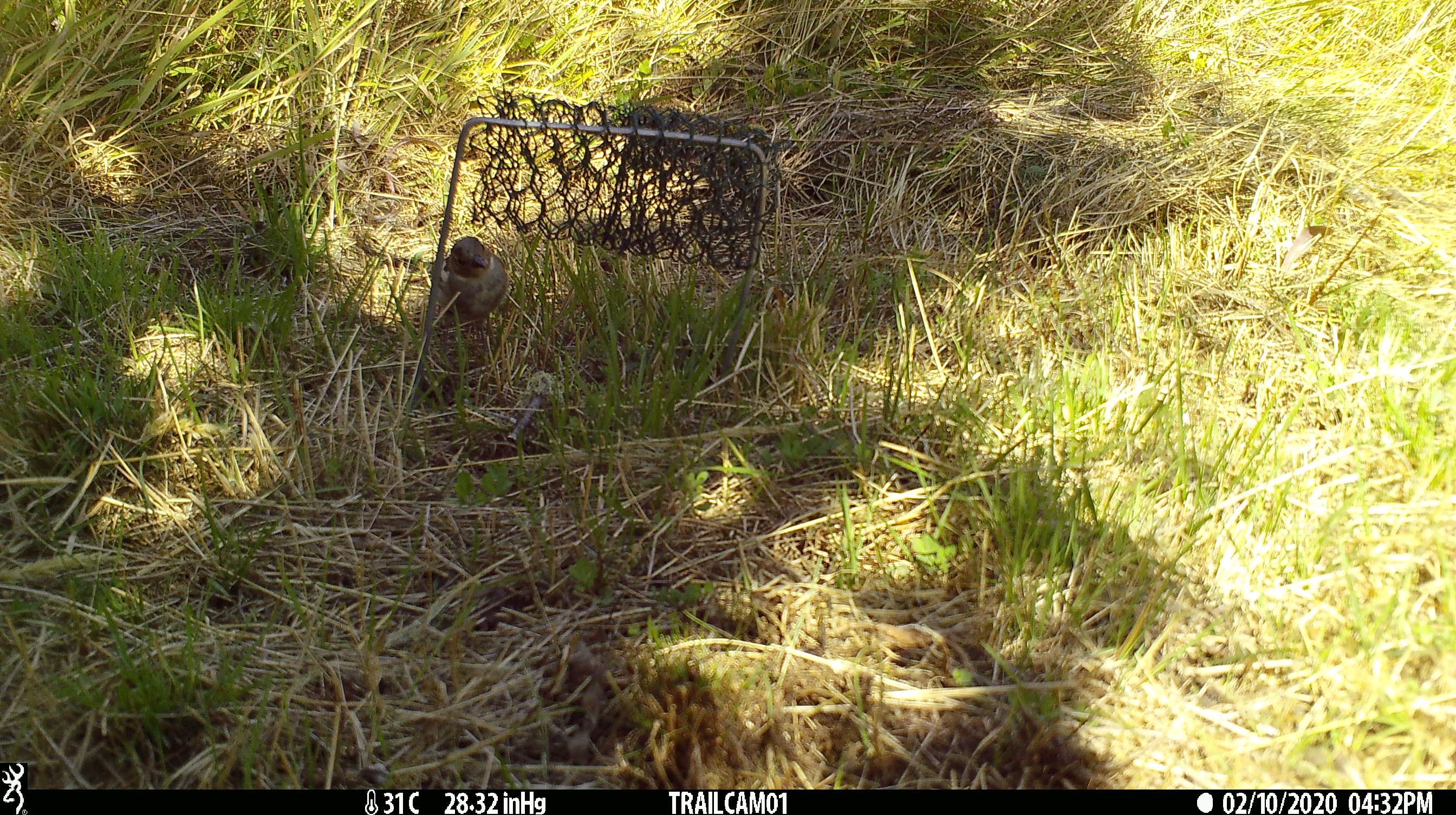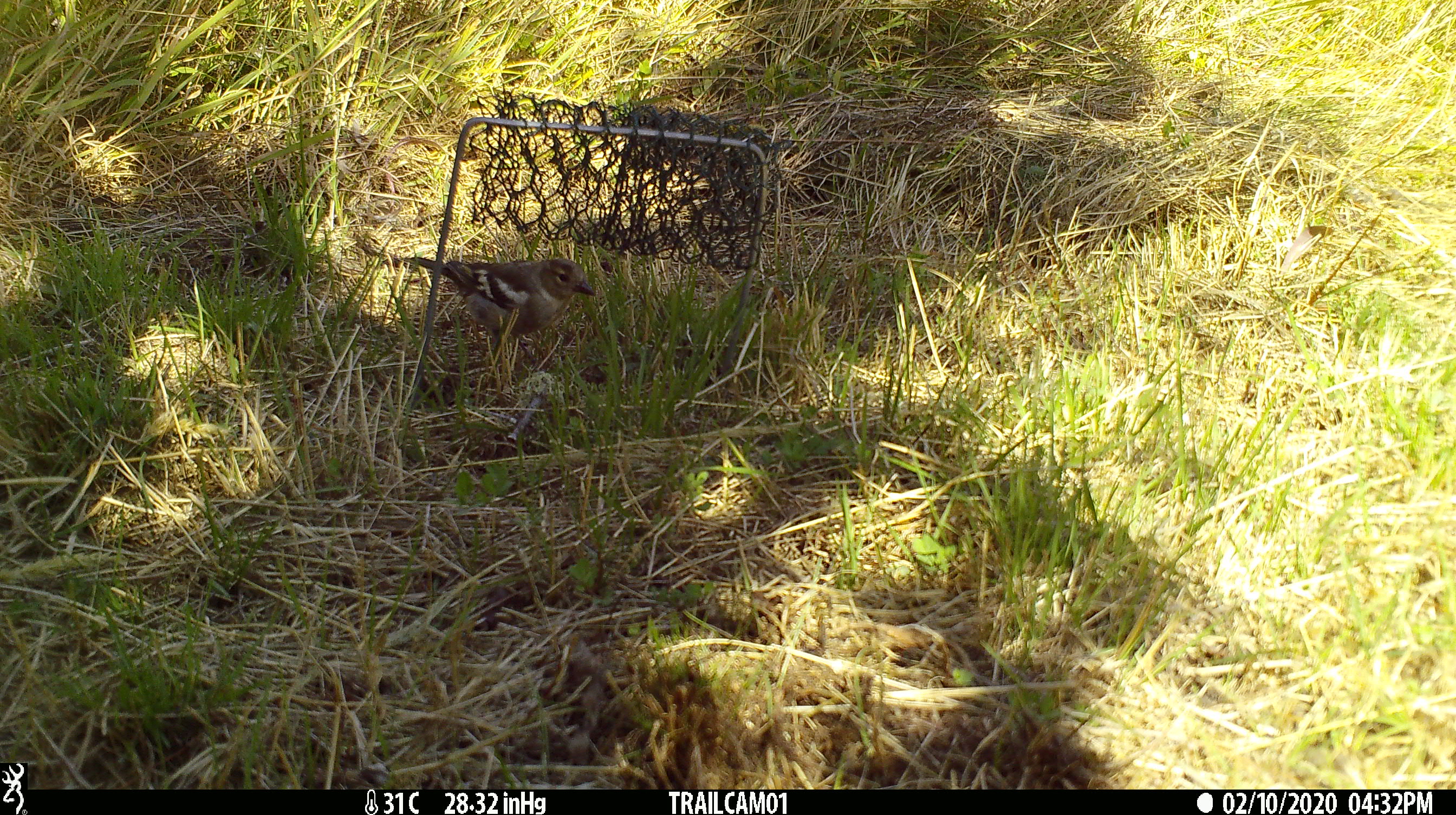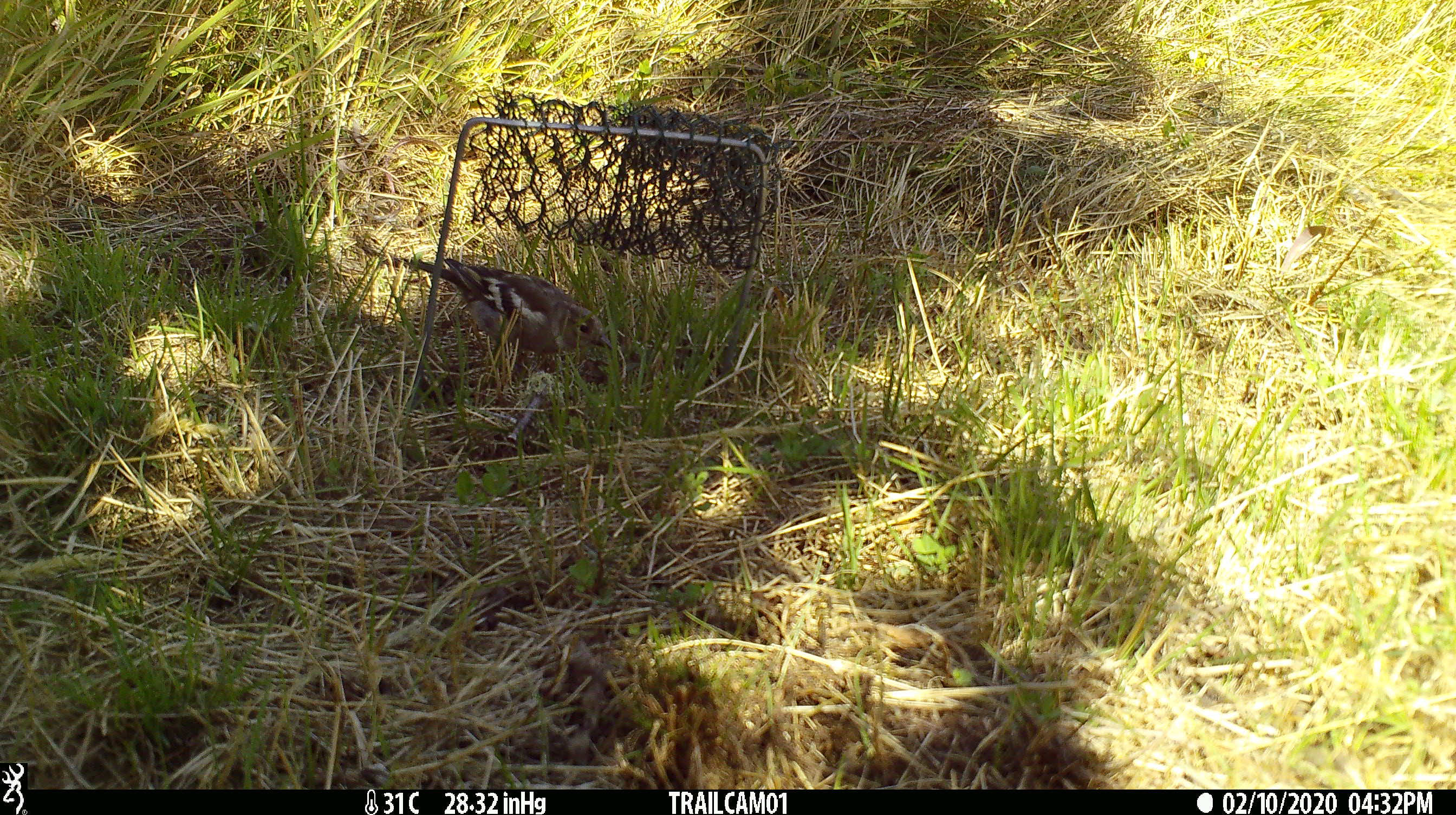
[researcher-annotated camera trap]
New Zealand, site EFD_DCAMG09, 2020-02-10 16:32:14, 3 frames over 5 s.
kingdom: Animalia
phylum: Chordata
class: Aves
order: Passeriformes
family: Fringillidae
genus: Fringilla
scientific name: Fringilla coelebs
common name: common chaffinch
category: chaffinch